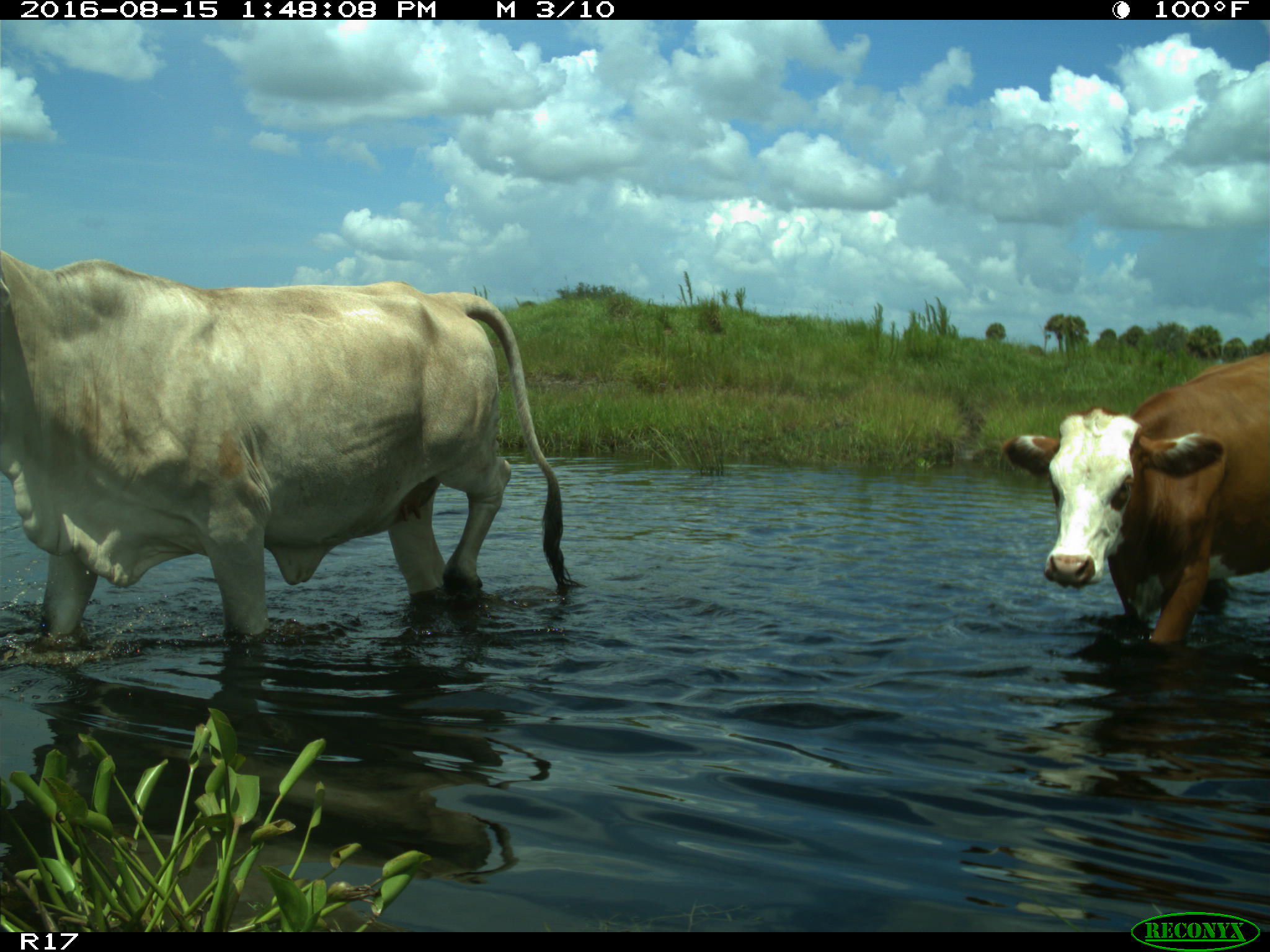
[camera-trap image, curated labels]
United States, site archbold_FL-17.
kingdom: Animalia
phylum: Chordata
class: Mammalia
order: Artiodactyla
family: Bovidae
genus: Bos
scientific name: Bos taurus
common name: domestic cow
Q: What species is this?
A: Bos taurus (domestic cow).